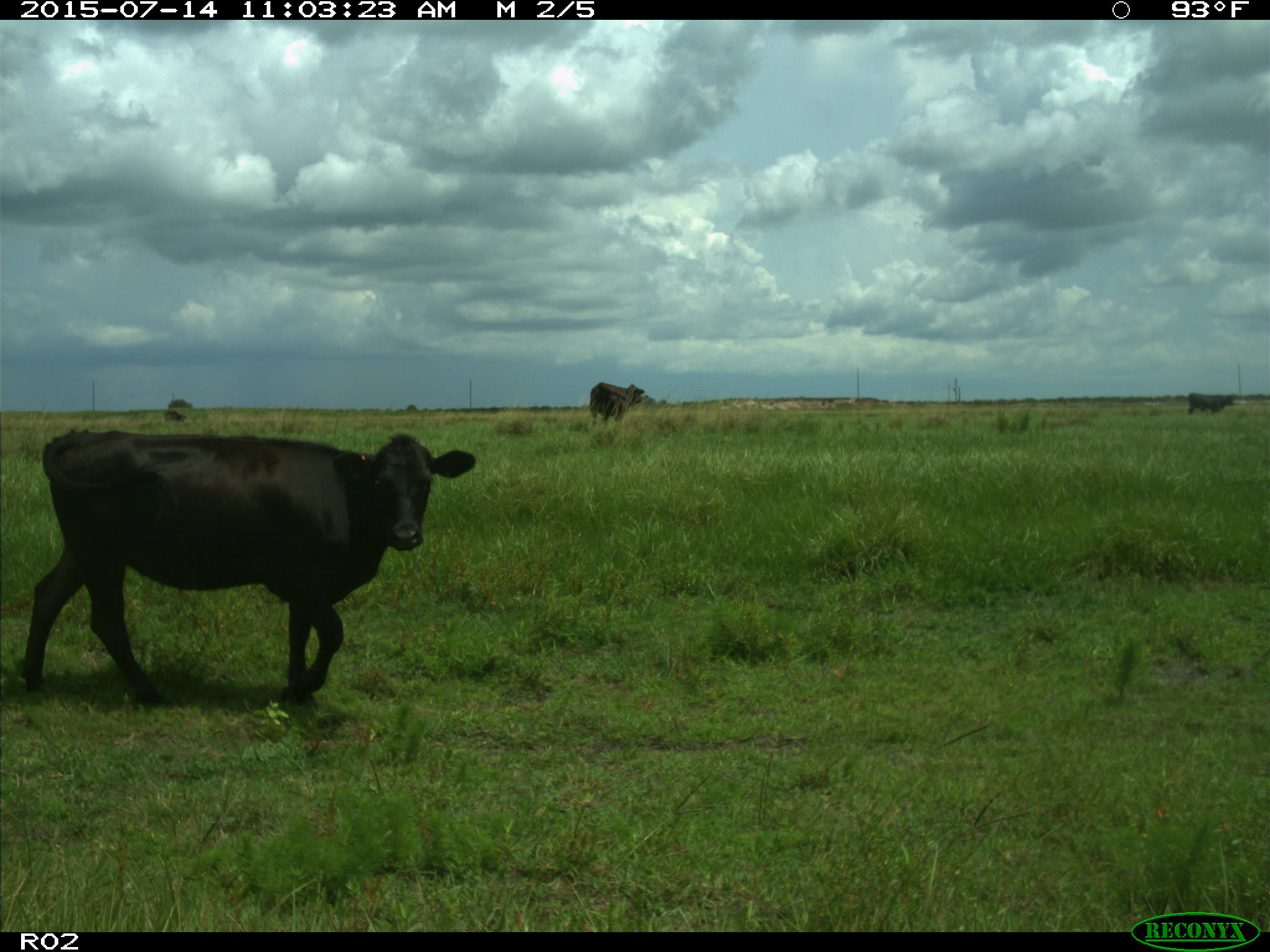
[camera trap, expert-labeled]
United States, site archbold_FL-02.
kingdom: Animalia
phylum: Chordata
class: Mammalia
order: Artiodactyla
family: Bovidae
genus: Bos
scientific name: Bos taurus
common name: domestic cow